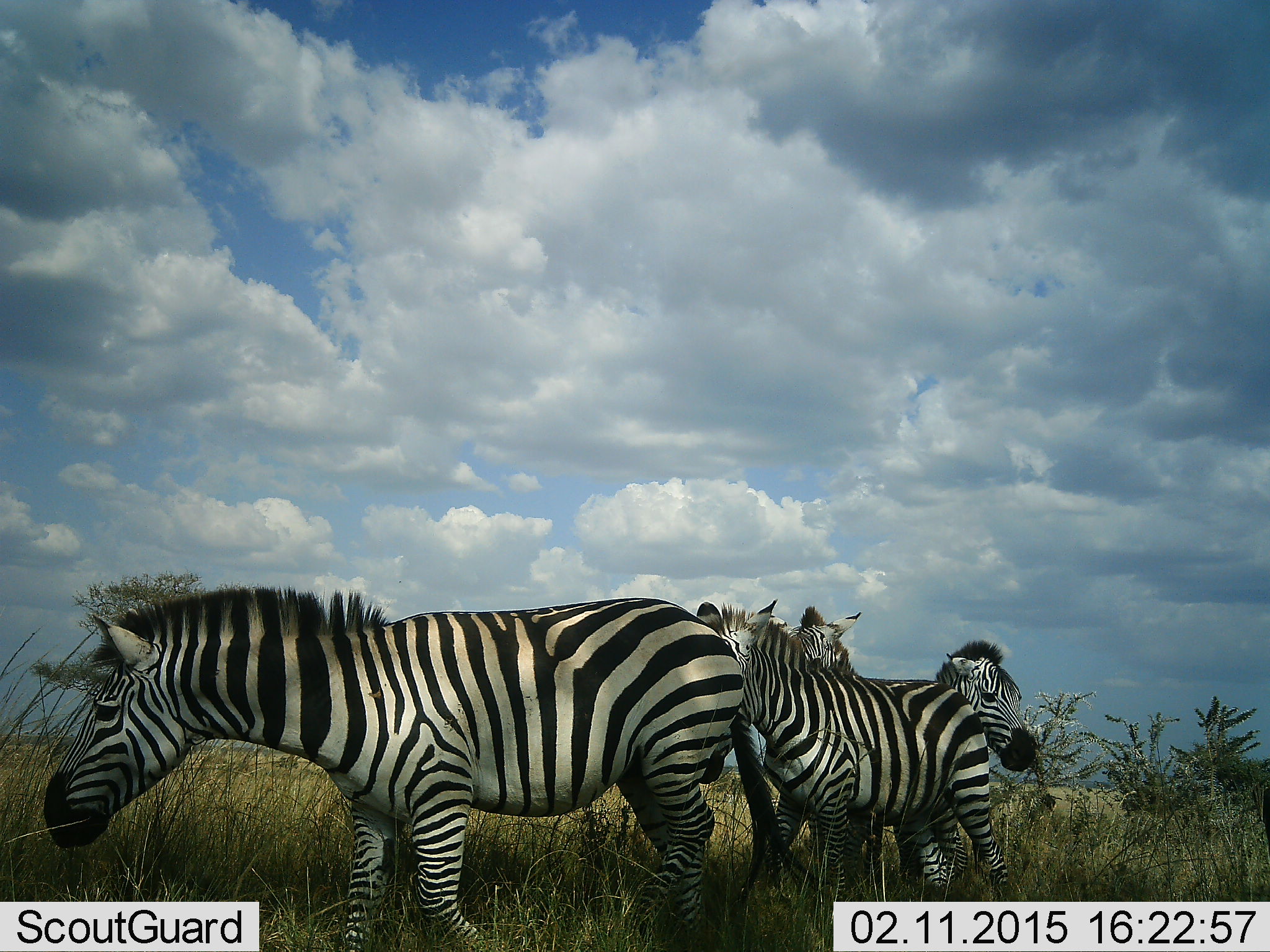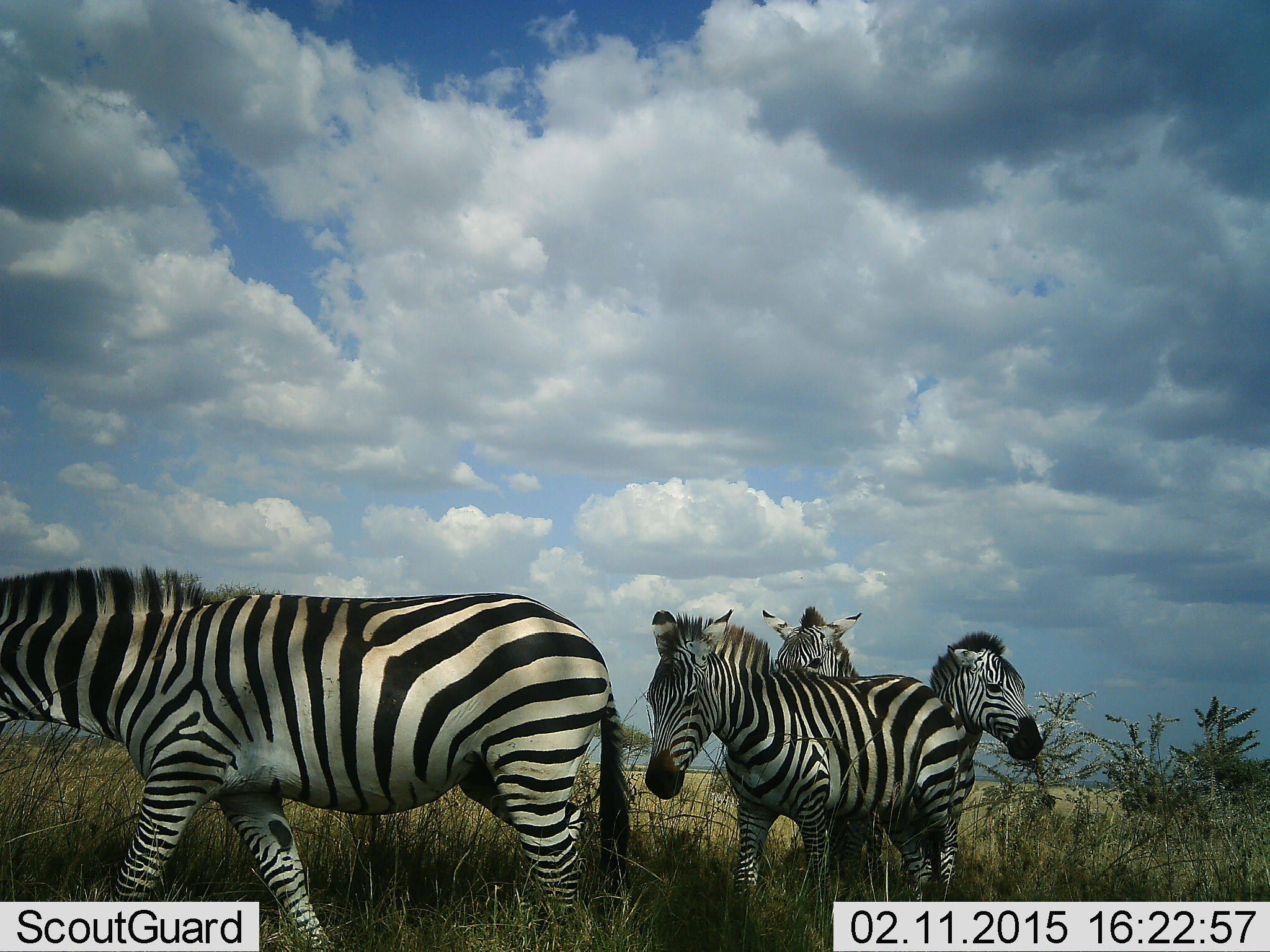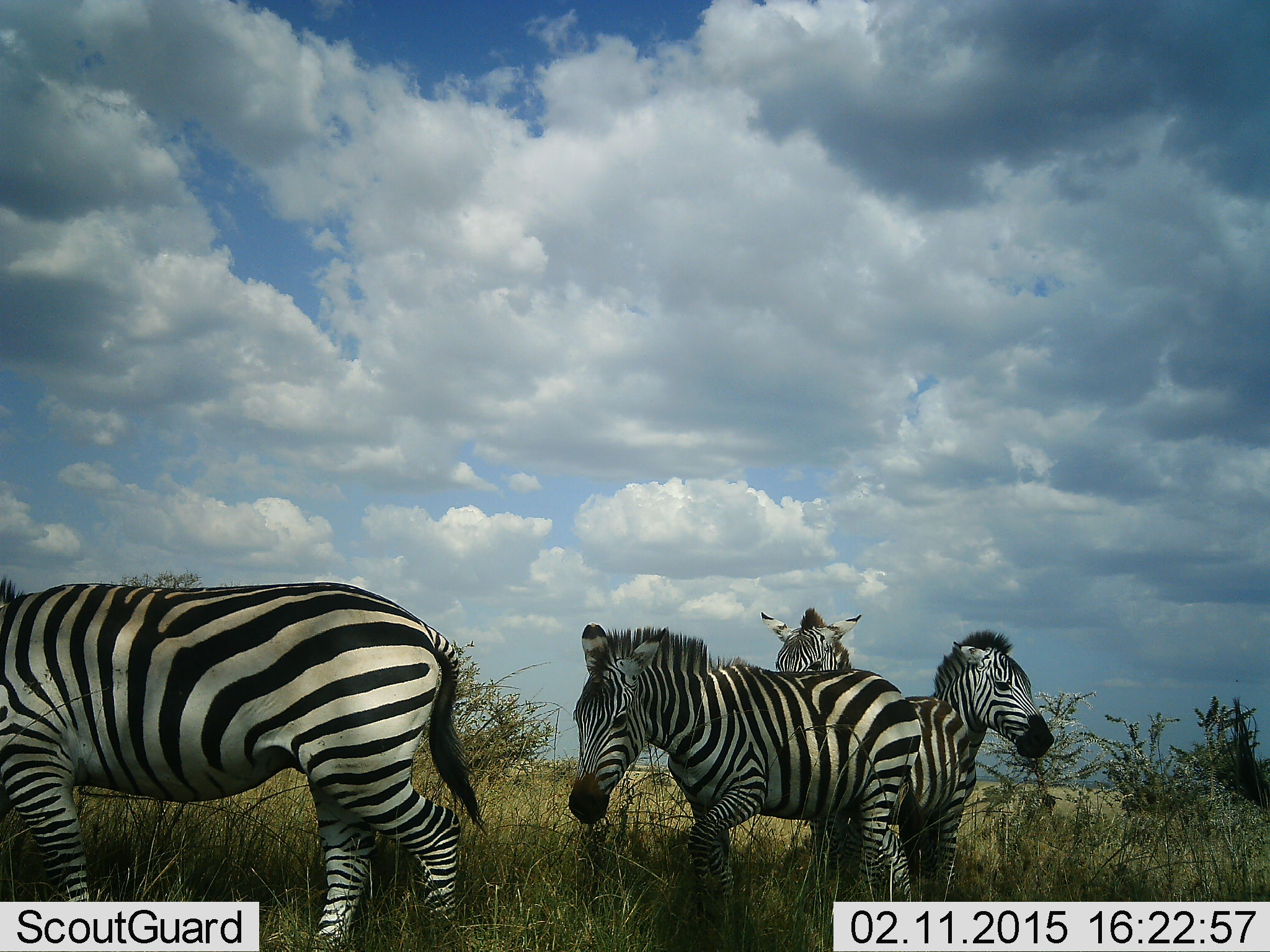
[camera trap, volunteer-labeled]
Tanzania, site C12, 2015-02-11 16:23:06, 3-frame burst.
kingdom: Animalia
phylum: Chordata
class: Mammalia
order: Perissodactyla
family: Equidae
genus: Equus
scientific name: Equus quagga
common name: plains zebra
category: zebra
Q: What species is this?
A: Zebra (plains zebra) (Equus quagga).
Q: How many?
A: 4.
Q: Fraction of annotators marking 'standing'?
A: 60%.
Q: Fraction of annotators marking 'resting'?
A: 0%.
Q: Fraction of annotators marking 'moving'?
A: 90%.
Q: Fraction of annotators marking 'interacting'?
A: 0%.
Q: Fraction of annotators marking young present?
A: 0%.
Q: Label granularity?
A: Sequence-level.